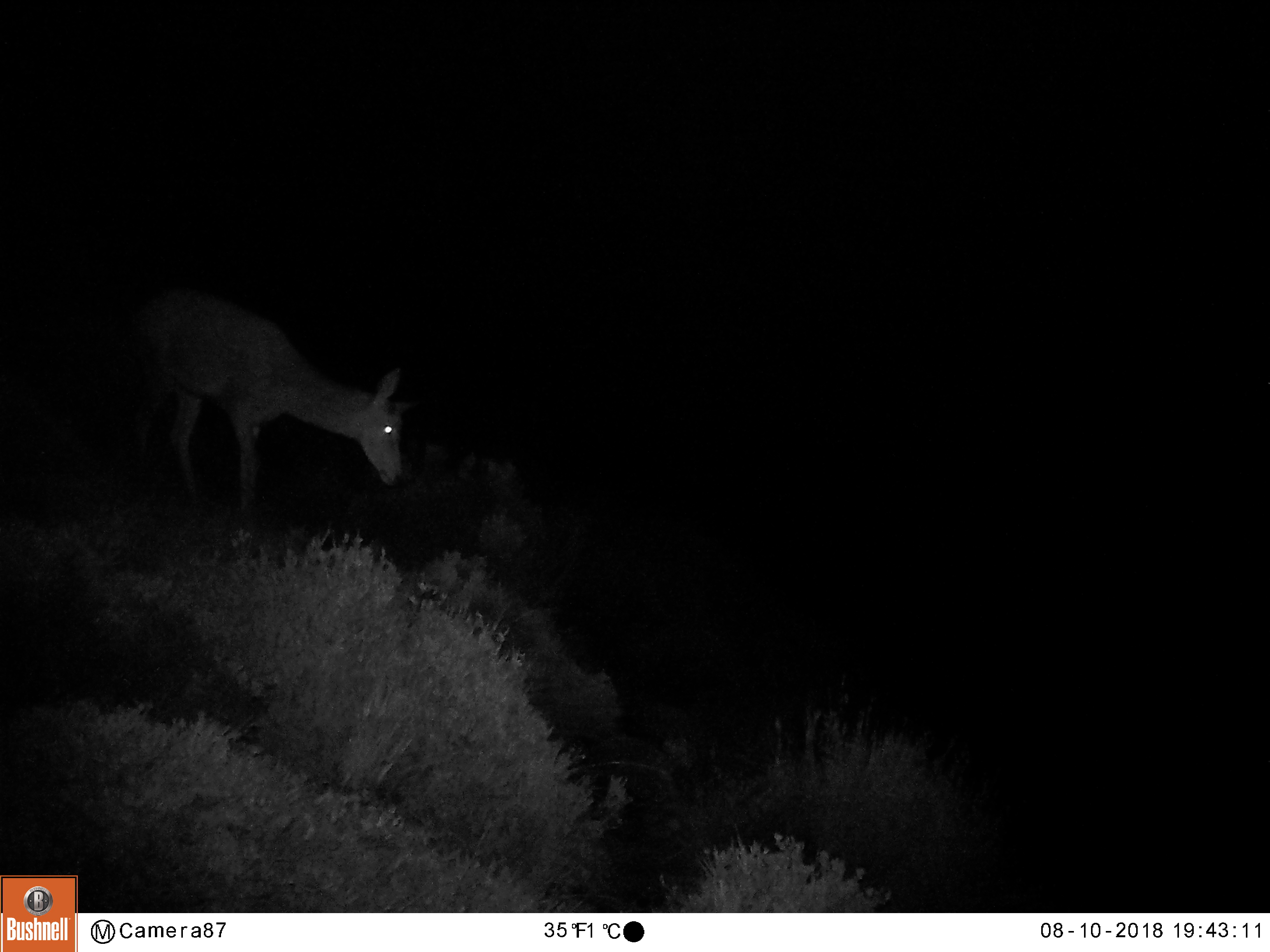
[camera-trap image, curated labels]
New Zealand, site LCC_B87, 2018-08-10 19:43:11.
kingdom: Animalia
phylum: Chordata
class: Mammalia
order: Artiodactyla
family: Cervidae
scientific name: Cervidae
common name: deer